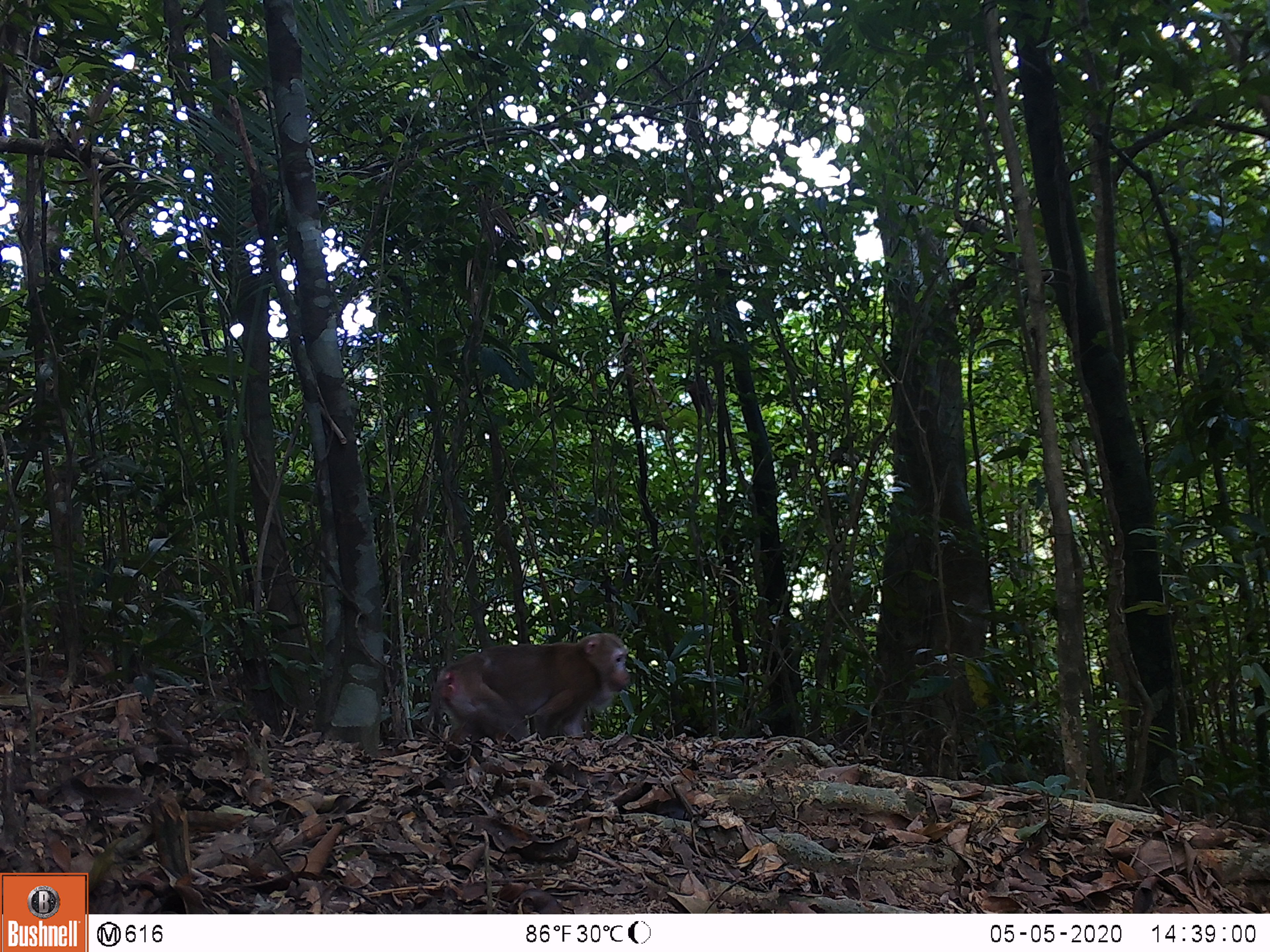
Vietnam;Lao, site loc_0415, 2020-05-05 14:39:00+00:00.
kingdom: Animalia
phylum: Chordata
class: Mammalia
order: Primates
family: Cercopithecidae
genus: Macaca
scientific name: Macaca nemestrina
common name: pig-tailed macaque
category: pig tailed macaque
Pig tailed macaque (pig-tailed macaque) (Macaca nemestrina). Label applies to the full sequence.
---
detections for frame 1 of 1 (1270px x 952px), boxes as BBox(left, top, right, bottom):
pig tailed macaque: BBox(423, 633, 631, 767)